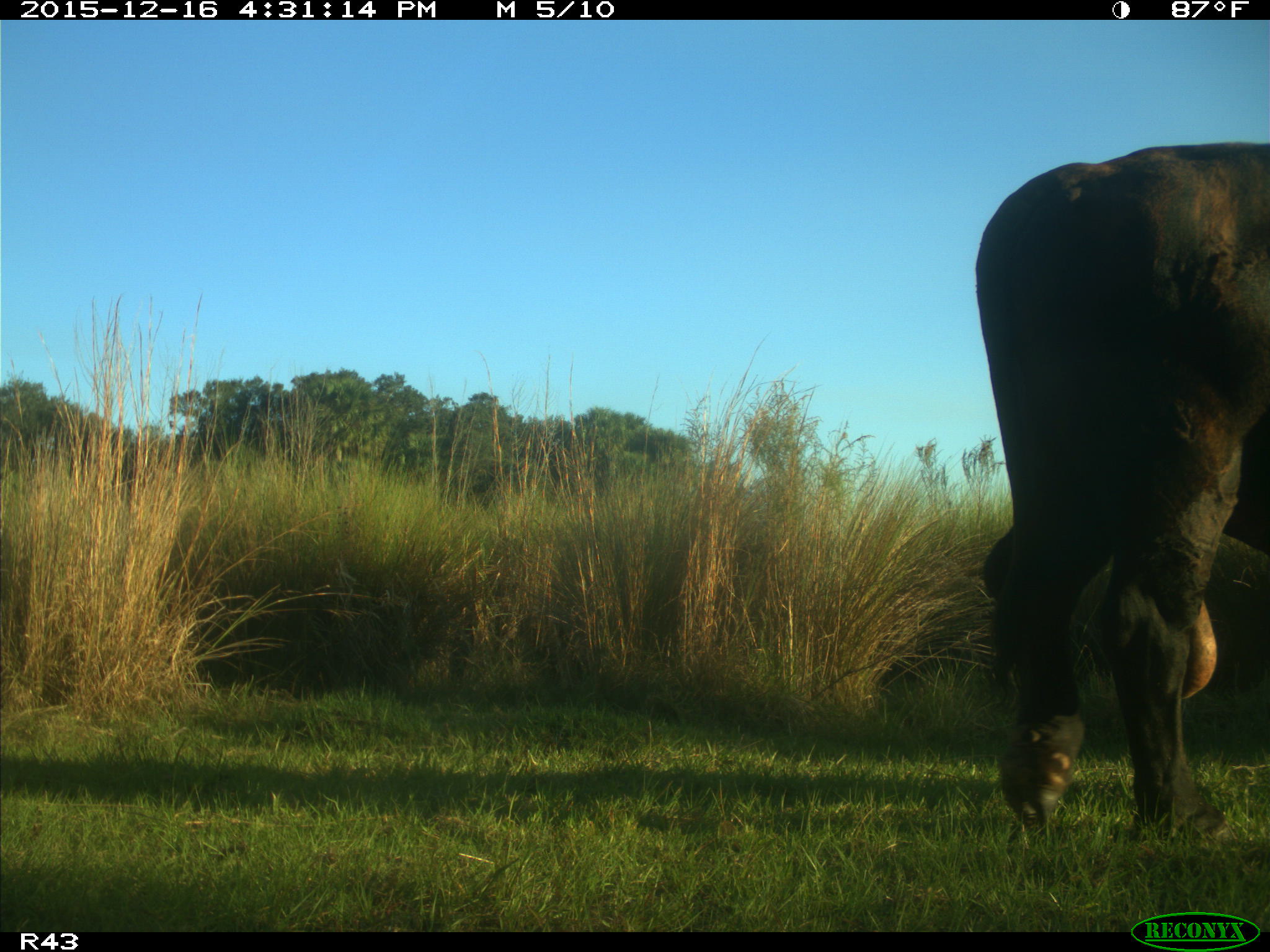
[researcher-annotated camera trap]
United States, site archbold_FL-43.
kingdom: Animalia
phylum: Chordata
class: Mammalia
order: Artiodactyla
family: Bovidae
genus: Bos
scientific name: Bos taurus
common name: domestic cow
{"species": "Bos taurus (domestic cow)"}